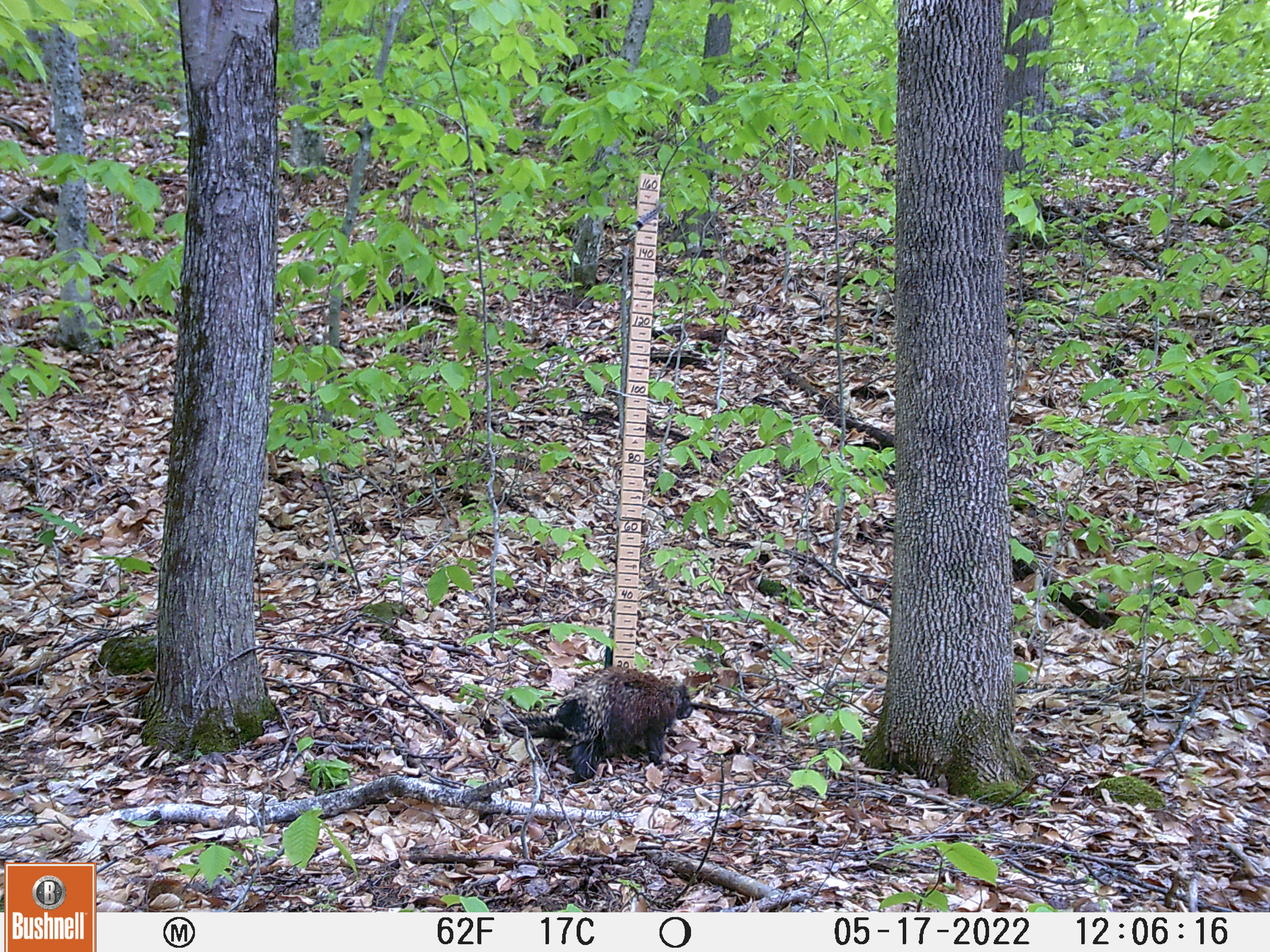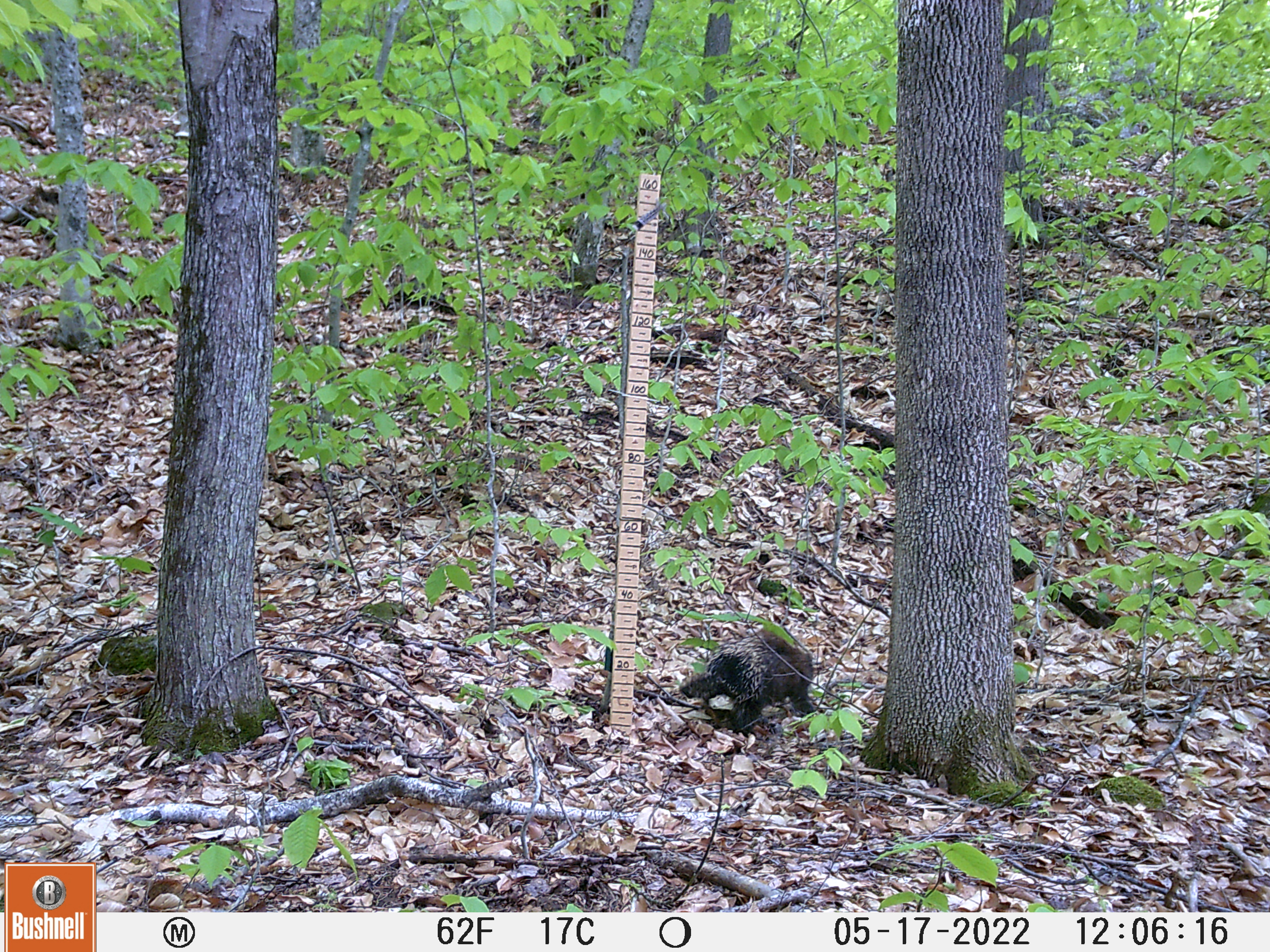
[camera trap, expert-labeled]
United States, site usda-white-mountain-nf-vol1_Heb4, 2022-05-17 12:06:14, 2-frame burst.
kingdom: Animalia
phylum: Chordata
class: Mammalia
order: Rodentia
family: Erethizontidae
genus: Erethizon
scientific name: Erethizon dorsatum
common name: porcupine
Porcupine (Erethizon dorsatum).